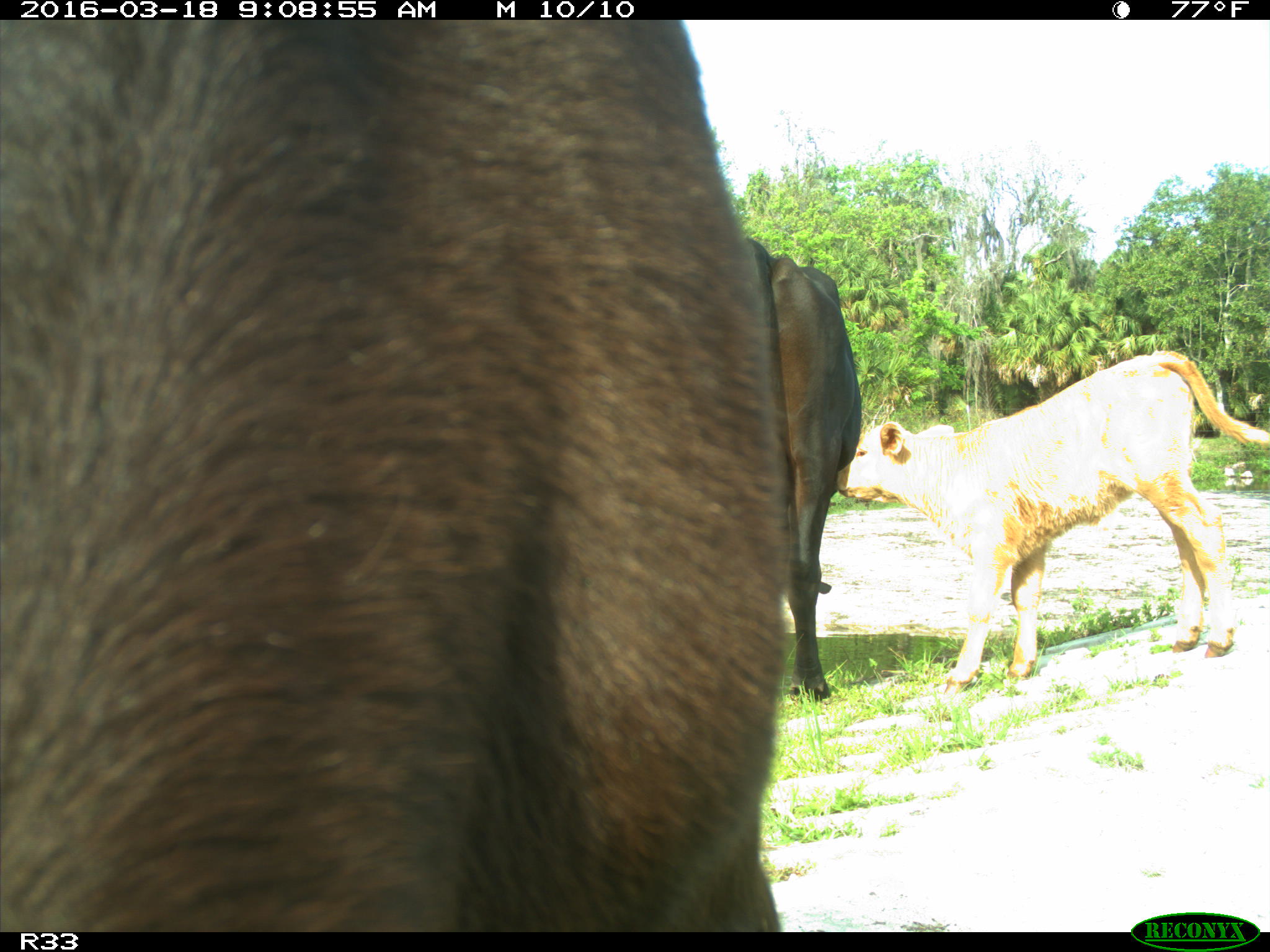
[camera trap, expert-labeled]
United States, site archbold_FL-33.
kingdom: Animalia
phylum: Chordata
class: Mammalia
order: Artiodactyla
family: Bovidae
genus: Bos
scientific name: Bos taurus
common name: domestic cow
Bos taurus (domestic cow).